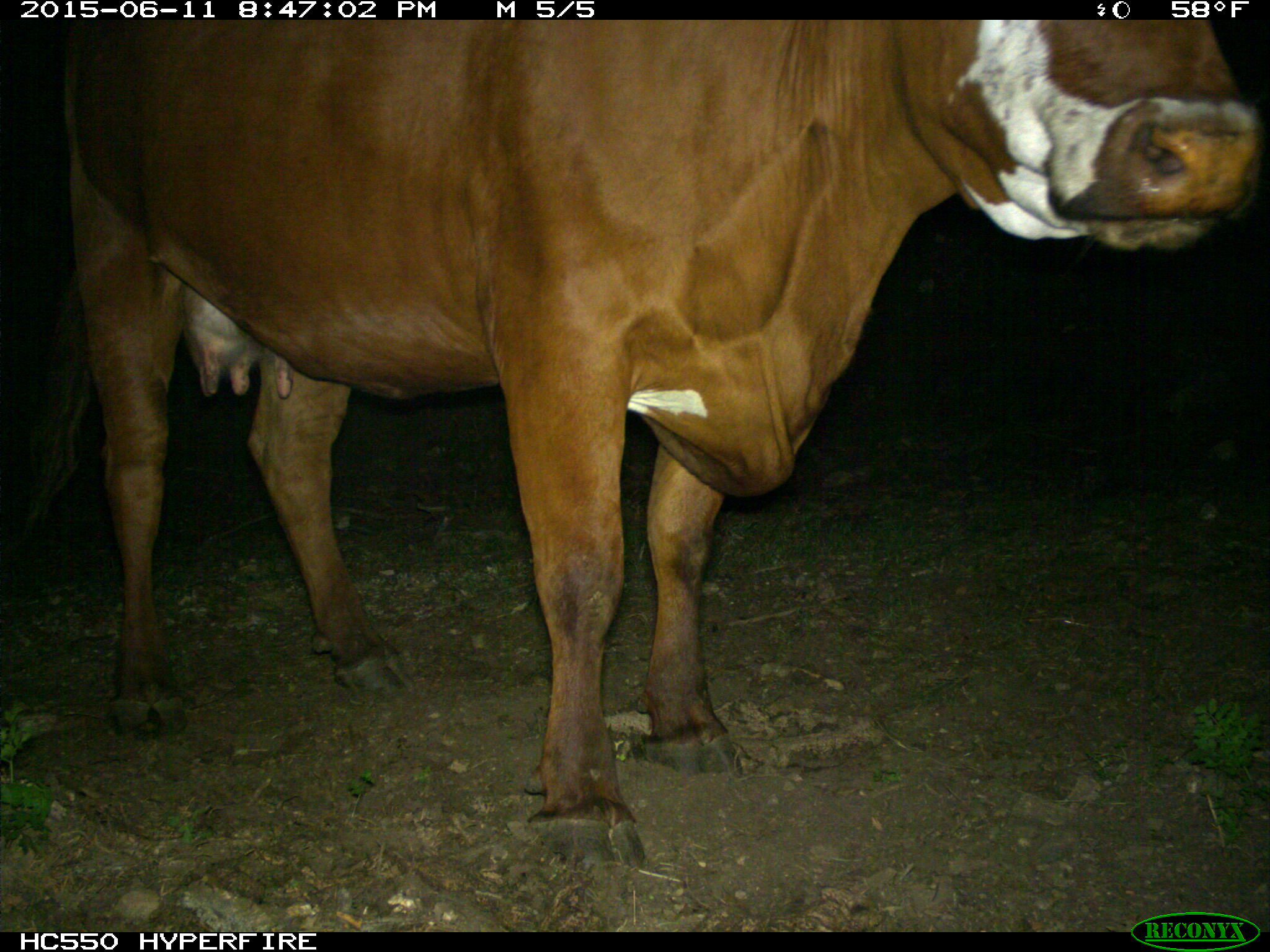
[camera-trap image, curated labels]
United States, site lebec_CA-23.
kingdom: Animalia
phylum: Chordata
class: Mammalia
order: Artiodactyla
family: Bovidae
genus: Bos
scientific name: Bos taurus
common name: domestic cow